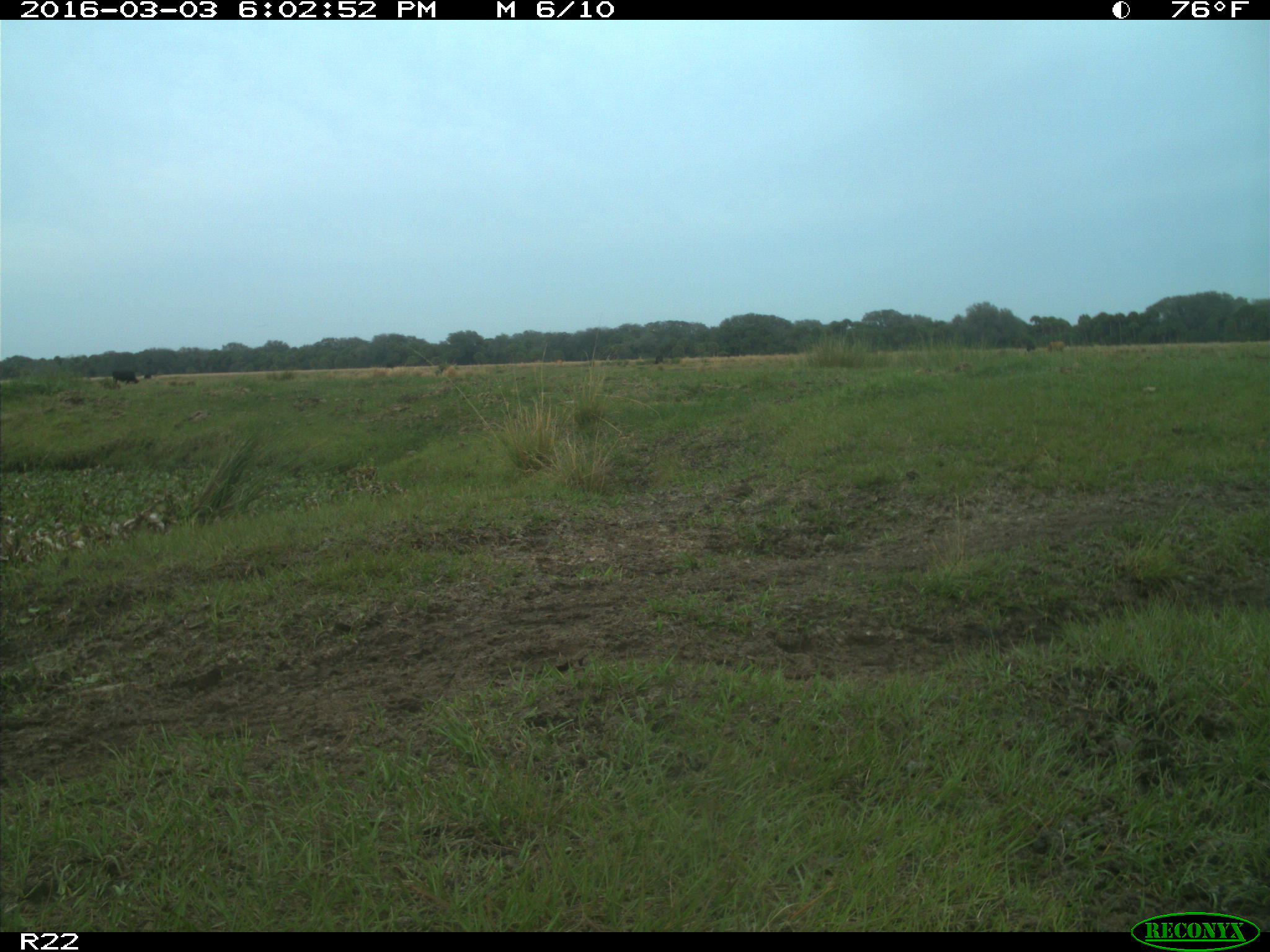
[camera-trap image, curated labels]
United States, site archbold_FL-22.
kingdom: Animalia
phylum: Chordata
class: Mammalia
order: Artiodactyla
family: Bovidae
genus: Bos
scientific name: Bos taurus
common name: domestic cow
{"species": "Bos taurus (domestic cow)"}